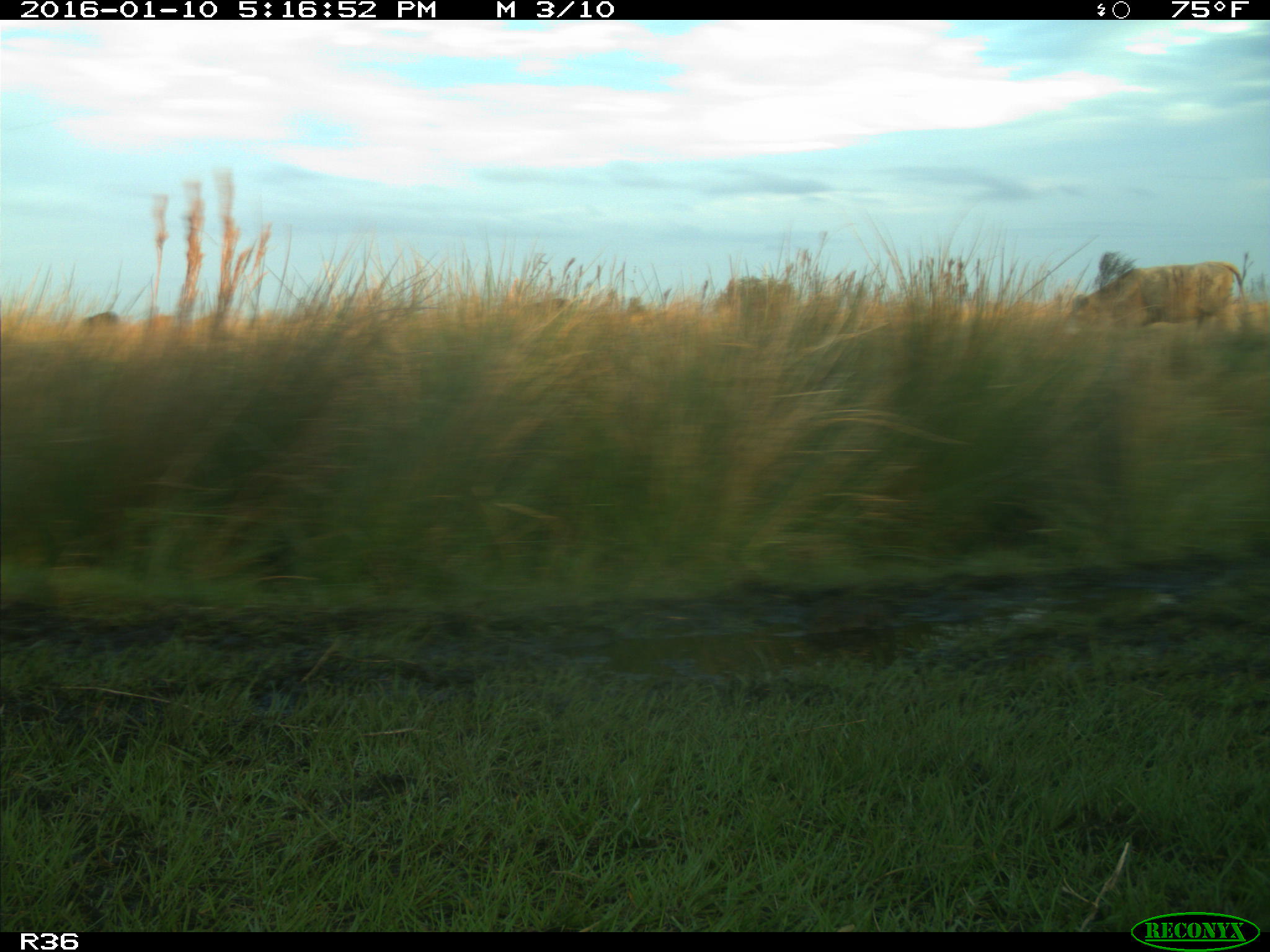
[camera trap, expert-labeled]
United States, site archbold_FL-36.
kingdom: Animalia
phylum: Chordata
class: Mammalia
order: Artiodactyla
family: Bovidae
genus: Bos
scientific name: Bos taurus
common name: domestic cow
Bos taurus (domestic cow).